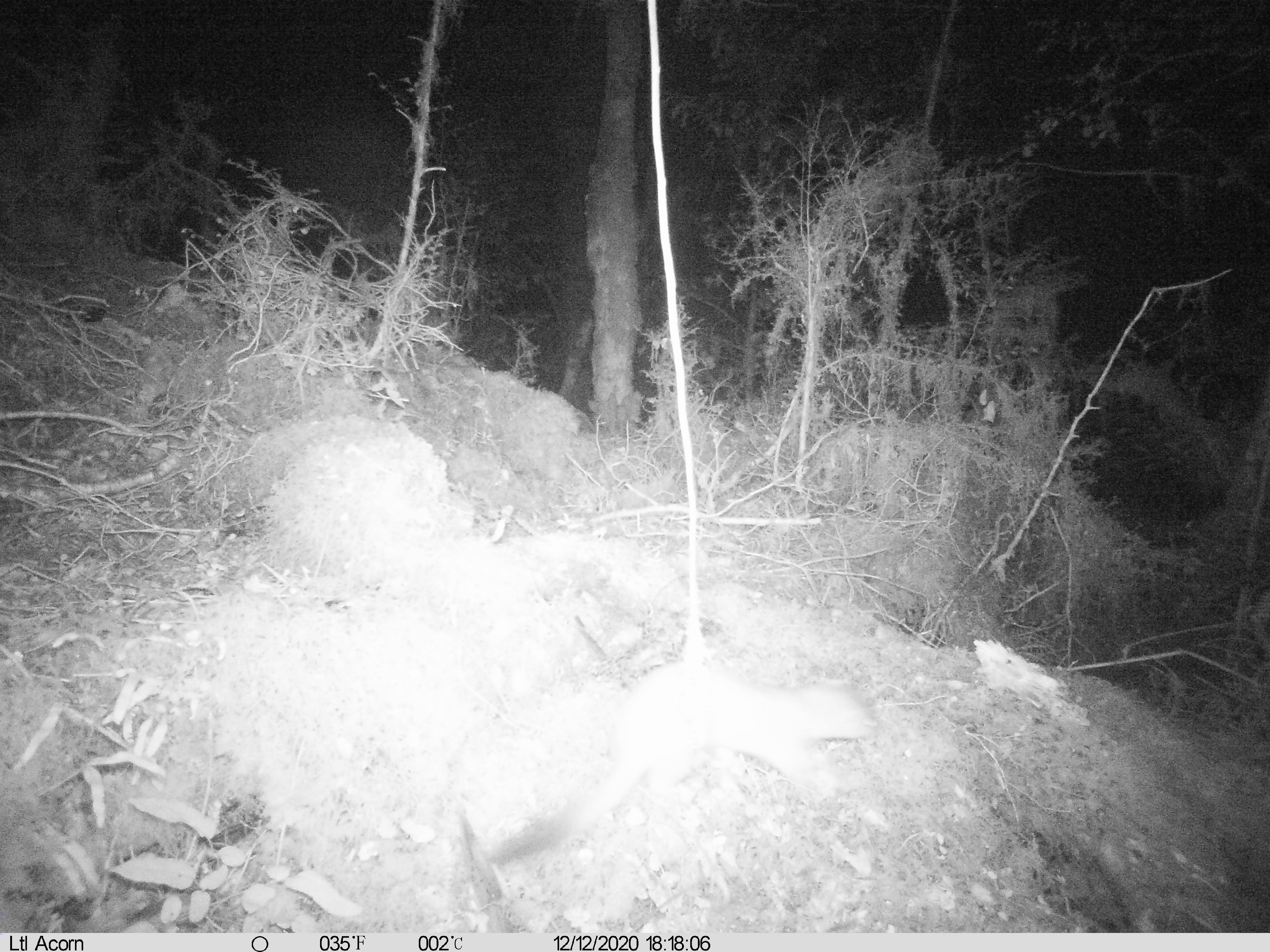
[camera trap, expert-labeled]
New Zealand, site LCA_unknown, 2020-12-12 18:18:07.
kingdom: Animalia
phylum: Chordata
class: Mammalia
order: Carnivora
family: Mustelidae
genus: Mustela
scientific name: Mustela erminea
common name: stoat